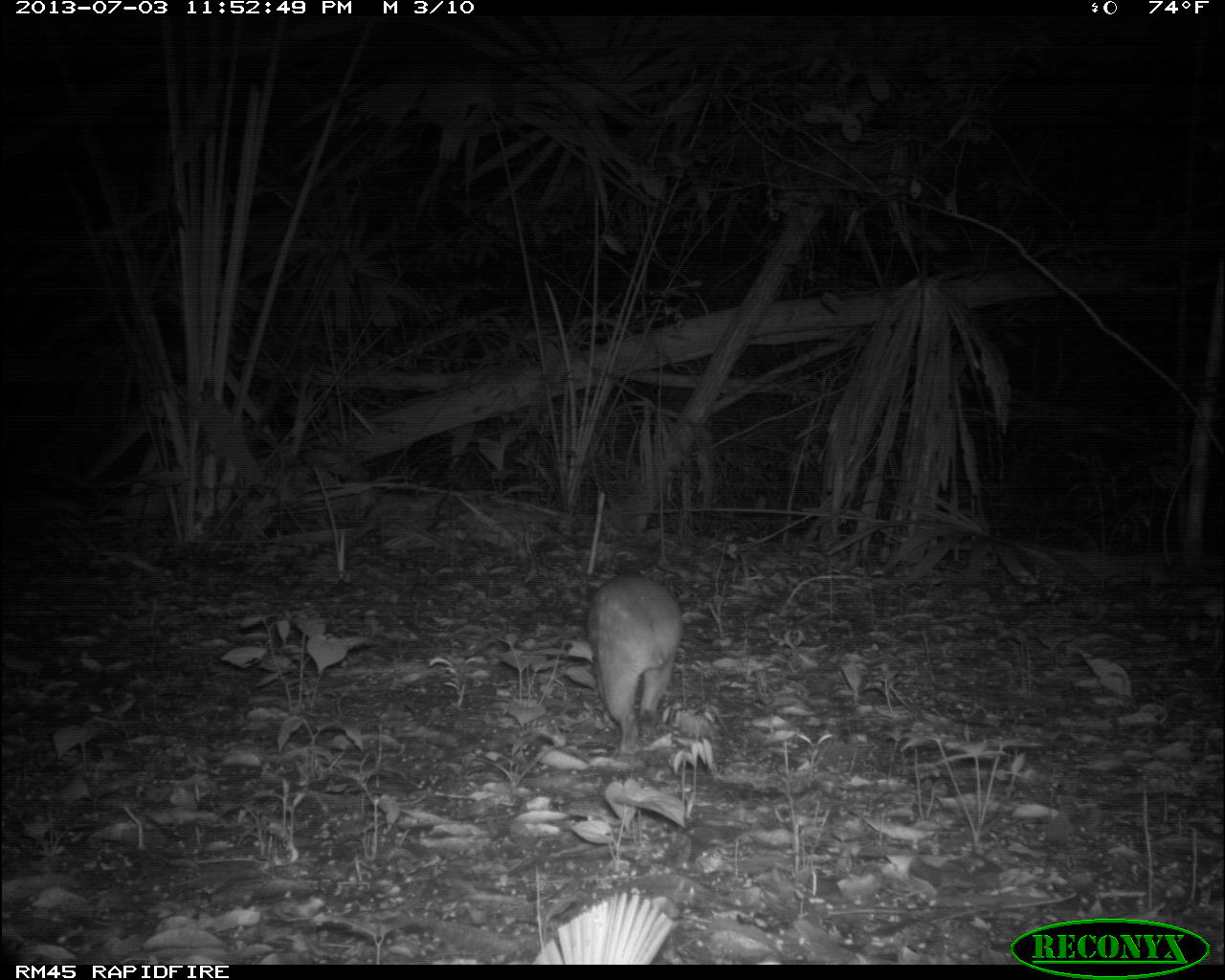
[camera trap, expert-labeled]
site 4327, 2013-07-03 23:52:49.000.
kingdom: Animalia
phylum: Chordata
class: Mammalia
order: Rodentia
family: Cuniculidae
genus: Cuniculus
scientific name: Cuniculus paca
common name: lowland paca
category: agouti paca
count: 1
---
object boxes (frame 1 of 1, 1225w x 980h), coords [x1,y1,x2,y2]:
agouti paca: [584,572,684,753]